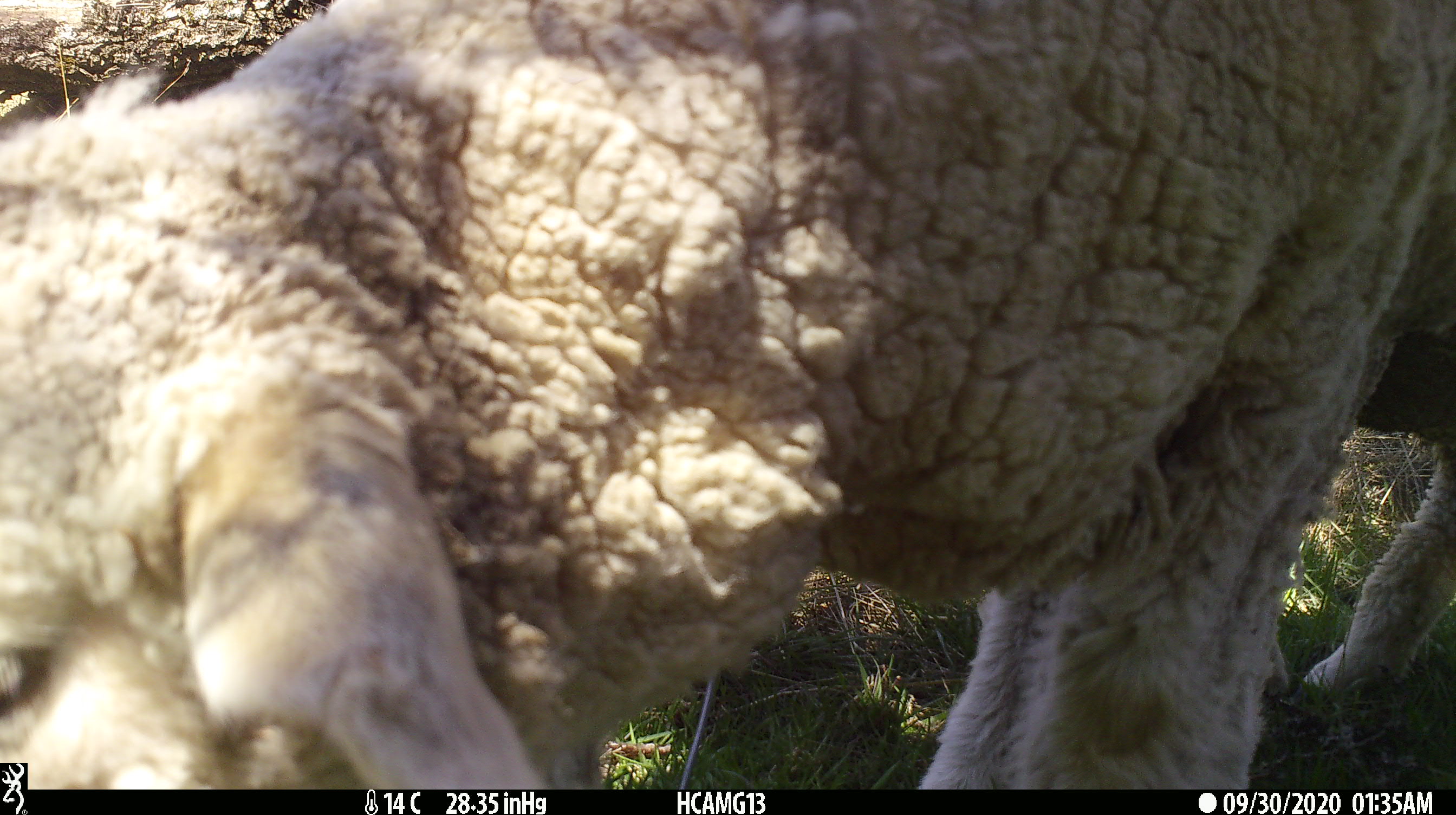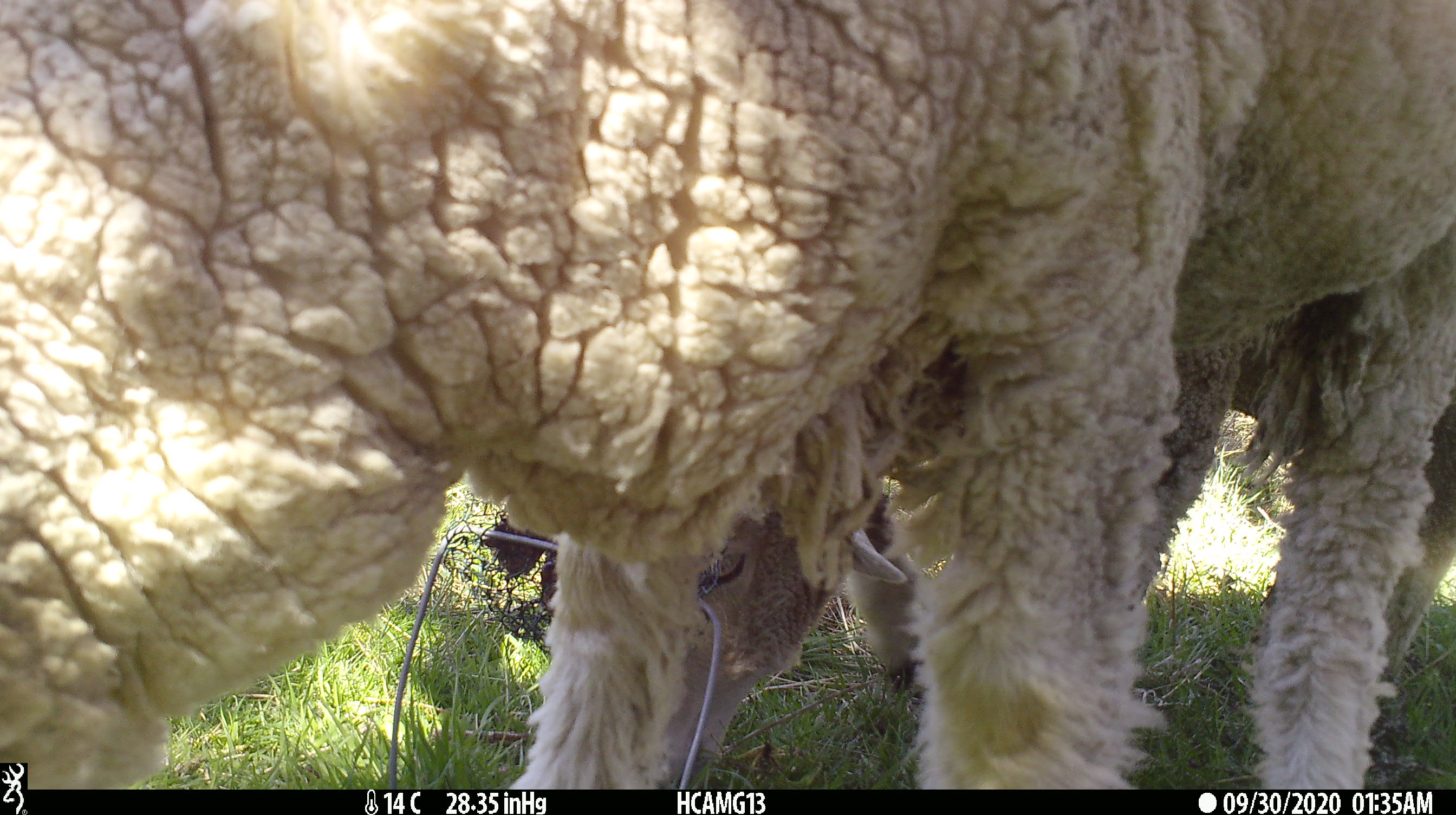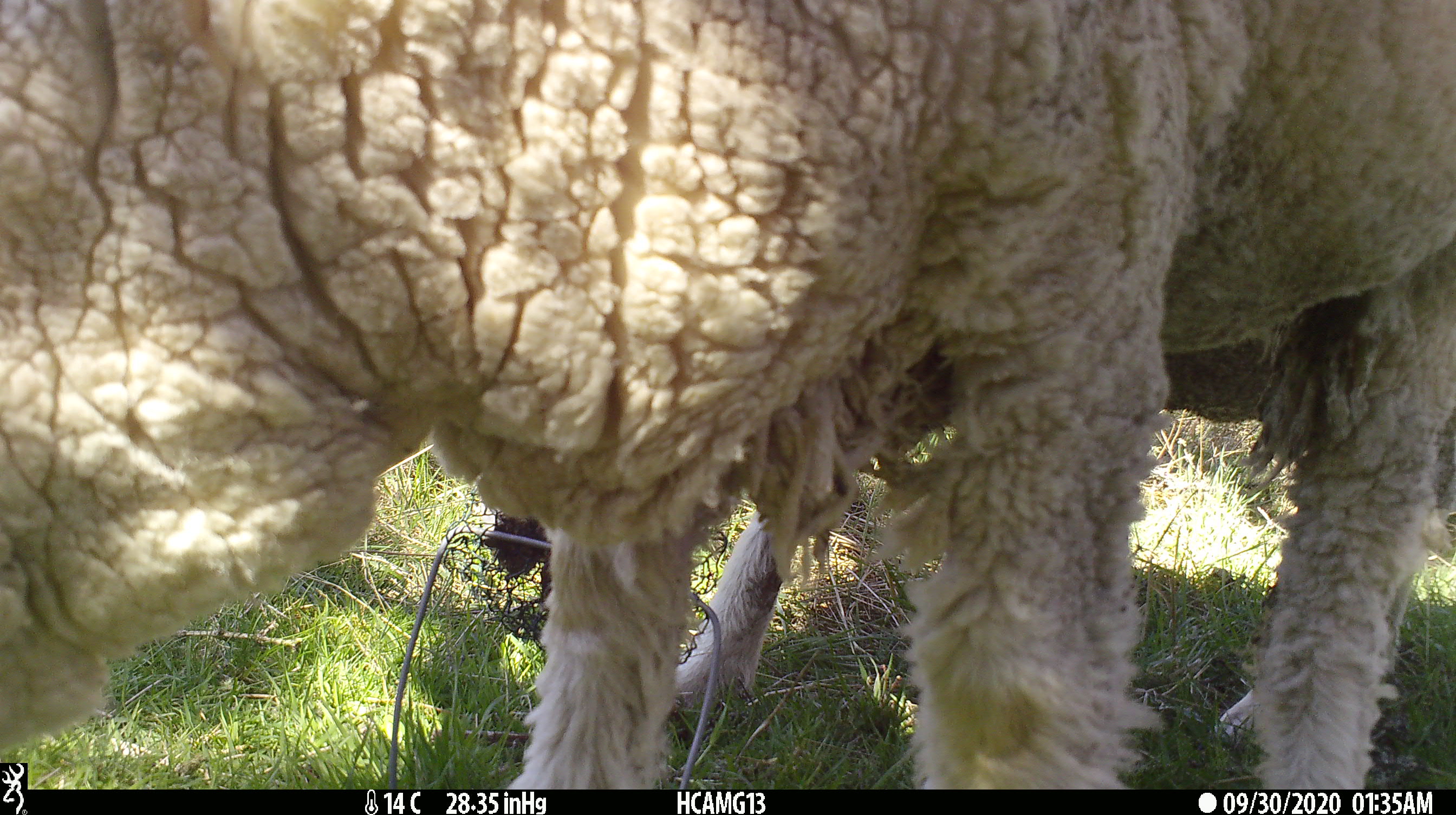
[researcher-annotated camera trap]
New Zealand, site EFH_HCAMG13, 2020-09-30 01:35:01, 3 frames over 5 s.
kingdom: Animalia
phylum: Chordata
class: Mammalia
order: Artiodactyla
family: Bovidae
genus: Ovis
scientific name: Ovis aries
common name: domestic sheep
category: sheep